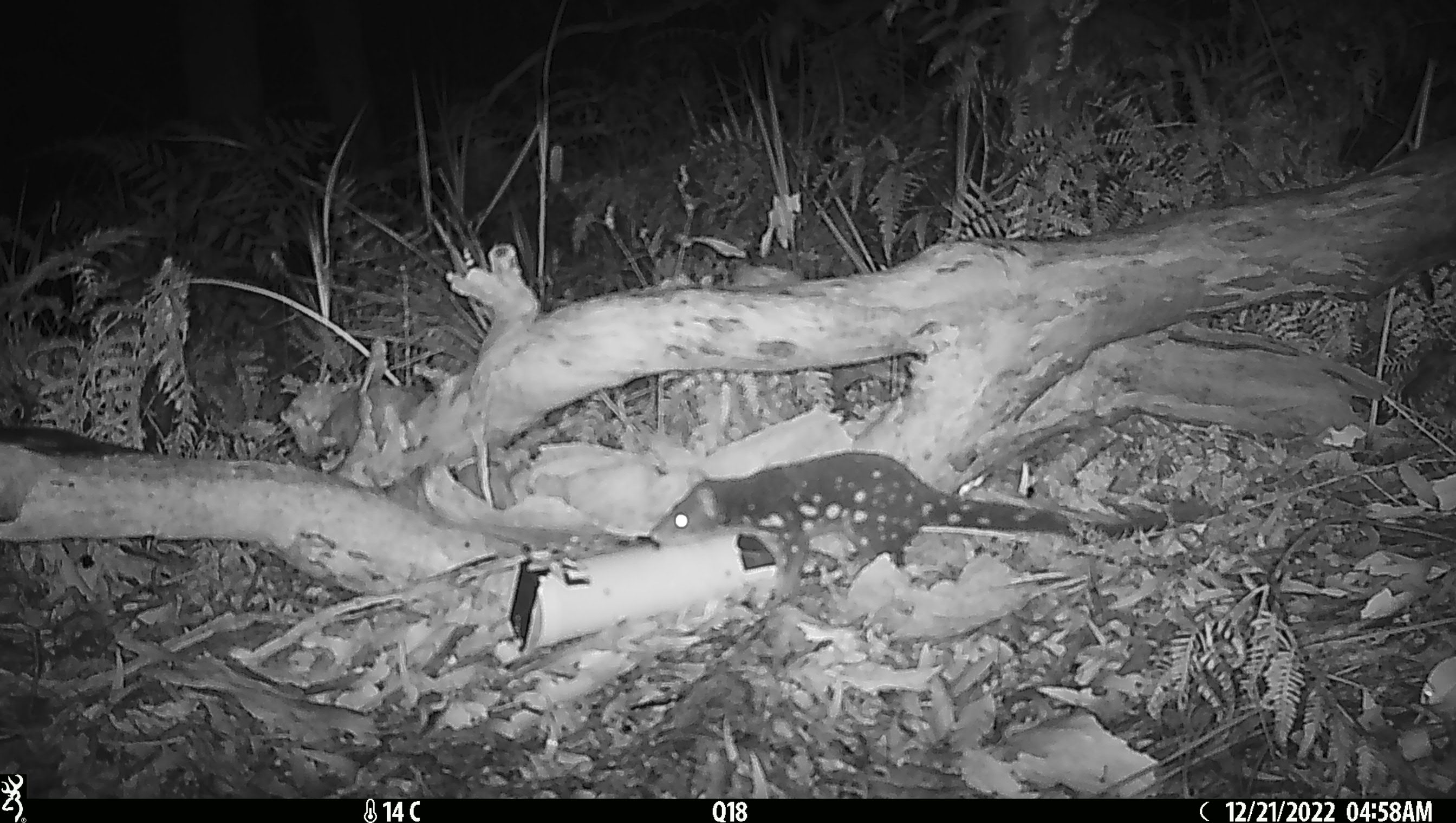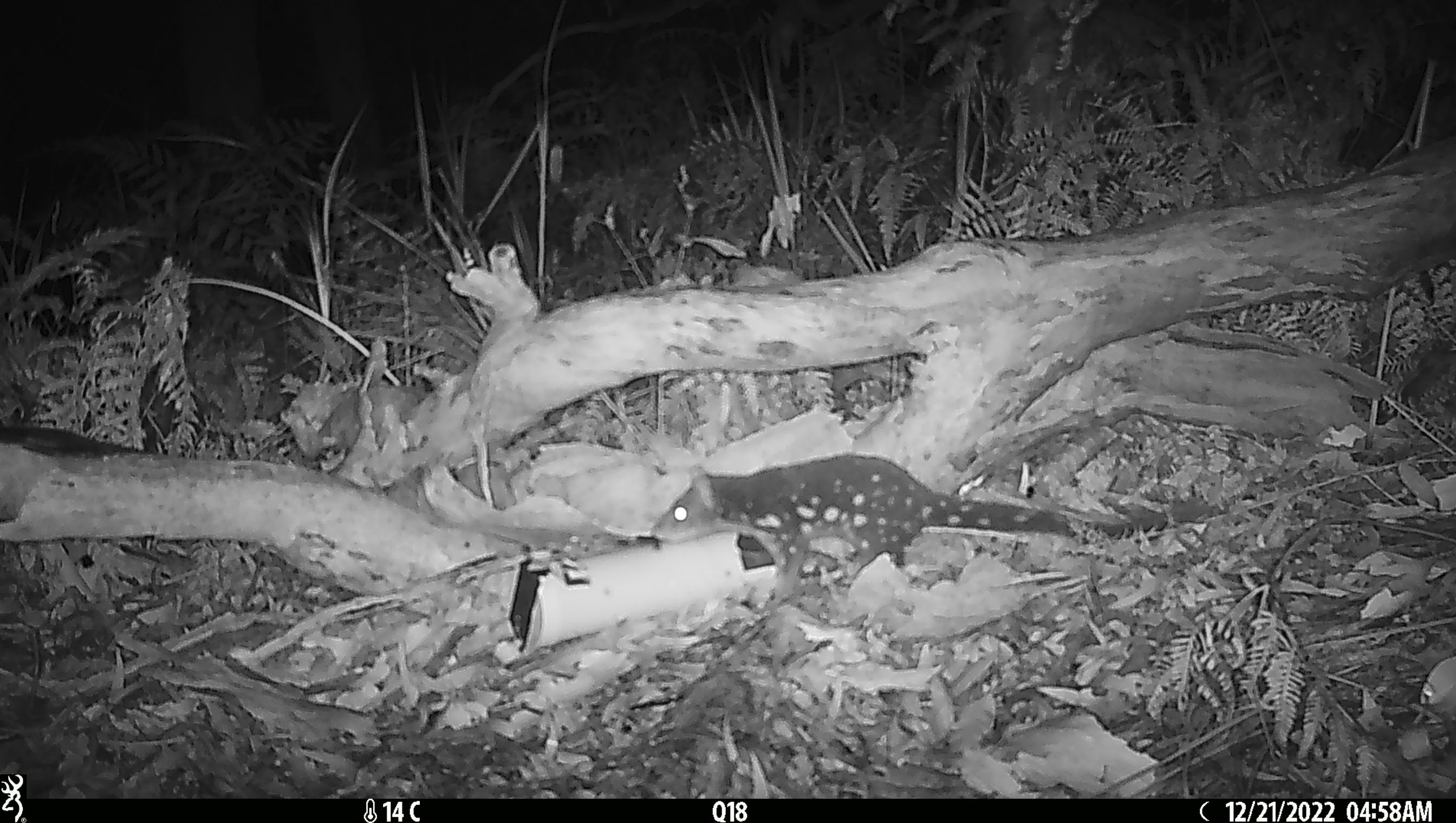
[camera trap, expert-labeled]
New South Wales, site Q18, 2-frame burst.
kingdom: Animalia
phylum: Chordata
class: Mammalia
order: Dasyuromorphia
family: Dasyuridae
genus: Dasyurus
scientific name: Dasyurus maculatus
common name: spotted-tailed quoll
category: quoll